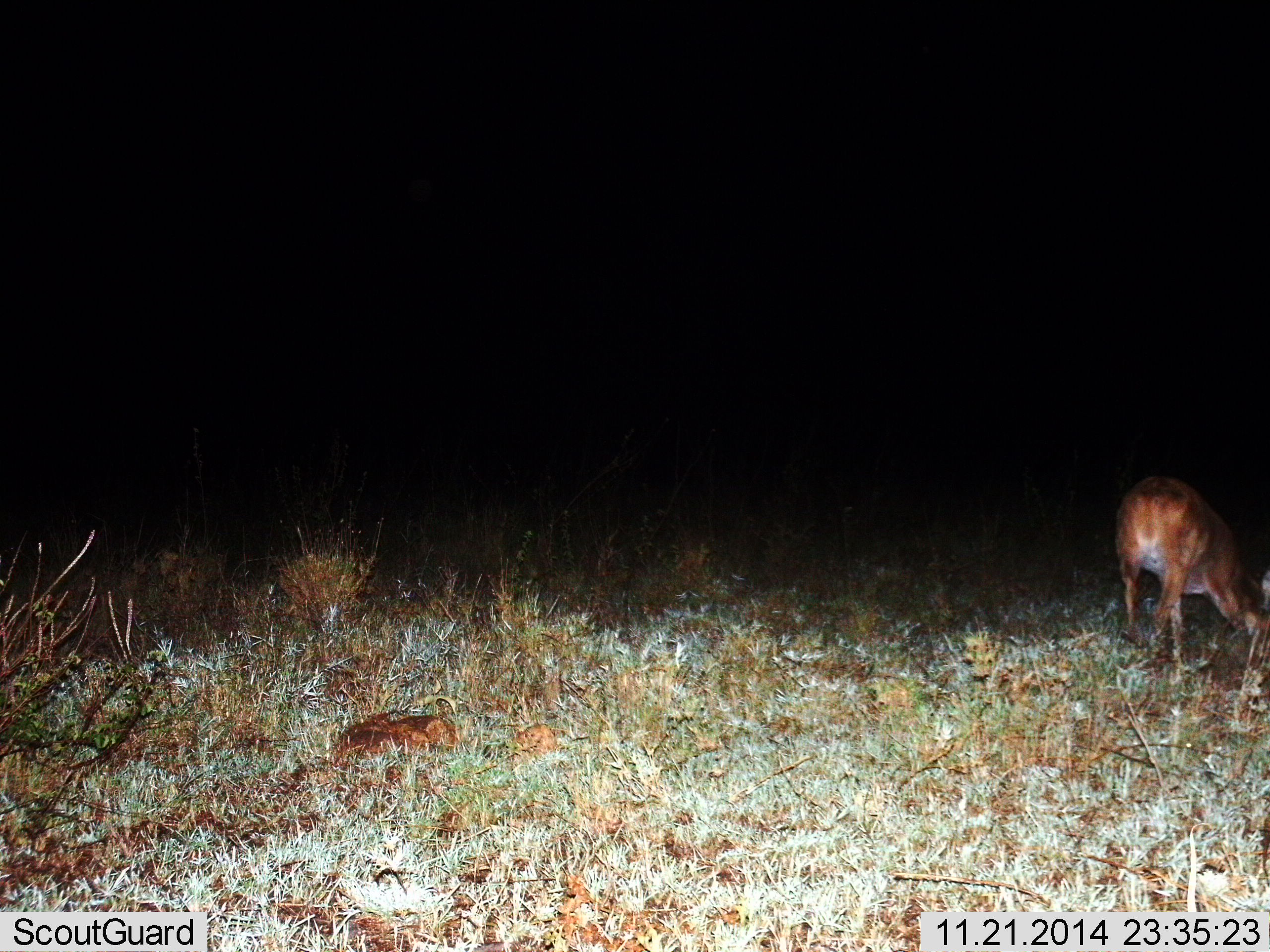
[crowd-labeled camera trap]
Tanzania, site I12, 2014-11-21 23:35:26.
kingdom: Animalia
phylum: Chordata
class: Mammalia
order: Artiodactyla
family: Bovidae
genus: Redunca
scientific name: Redunca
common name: reedbuck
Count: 1.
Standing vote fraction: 30%.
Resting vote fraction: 0%.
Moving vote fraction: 0%.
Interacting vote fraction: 0%.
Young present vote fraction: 10%.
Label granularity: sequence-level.